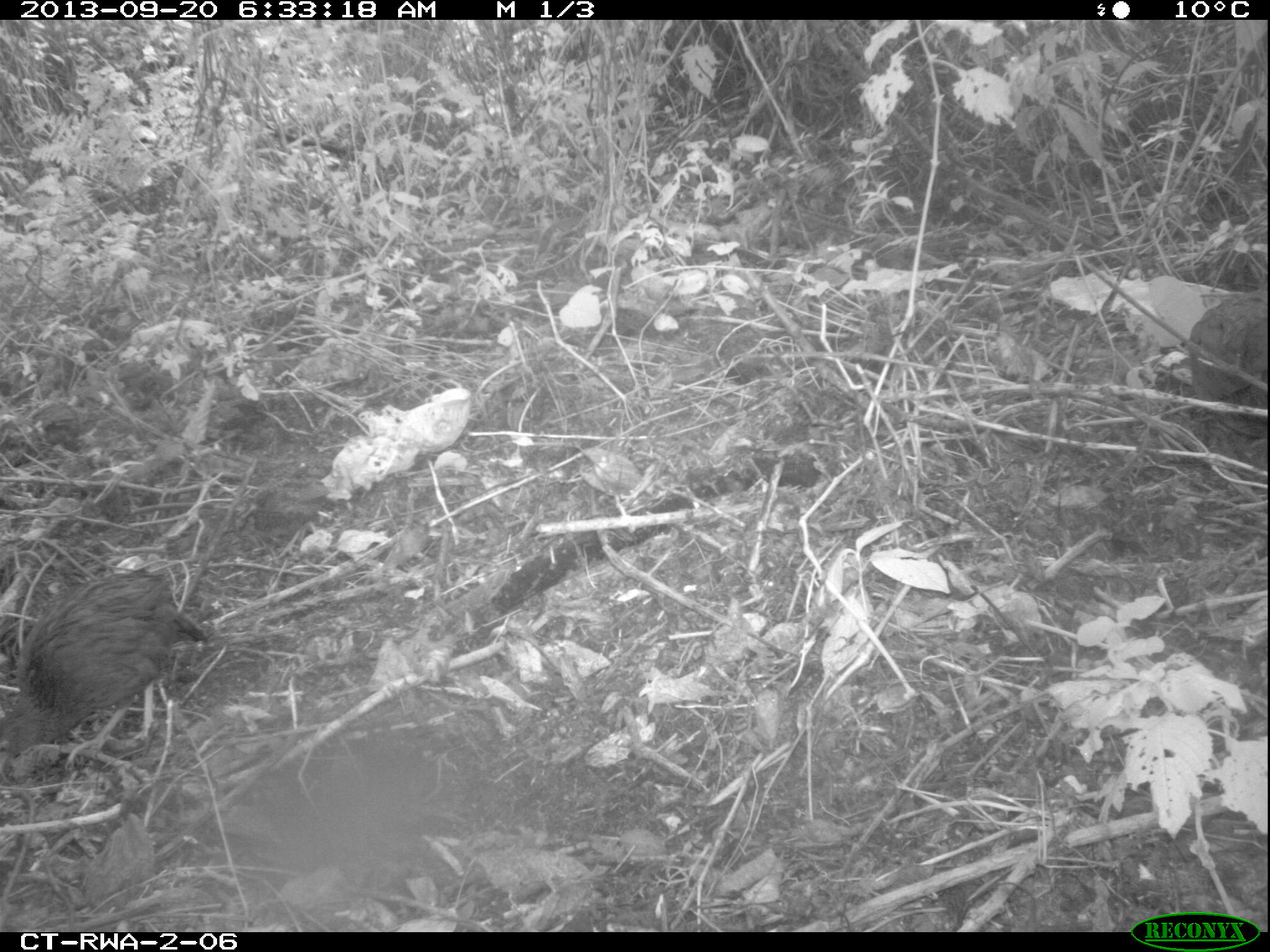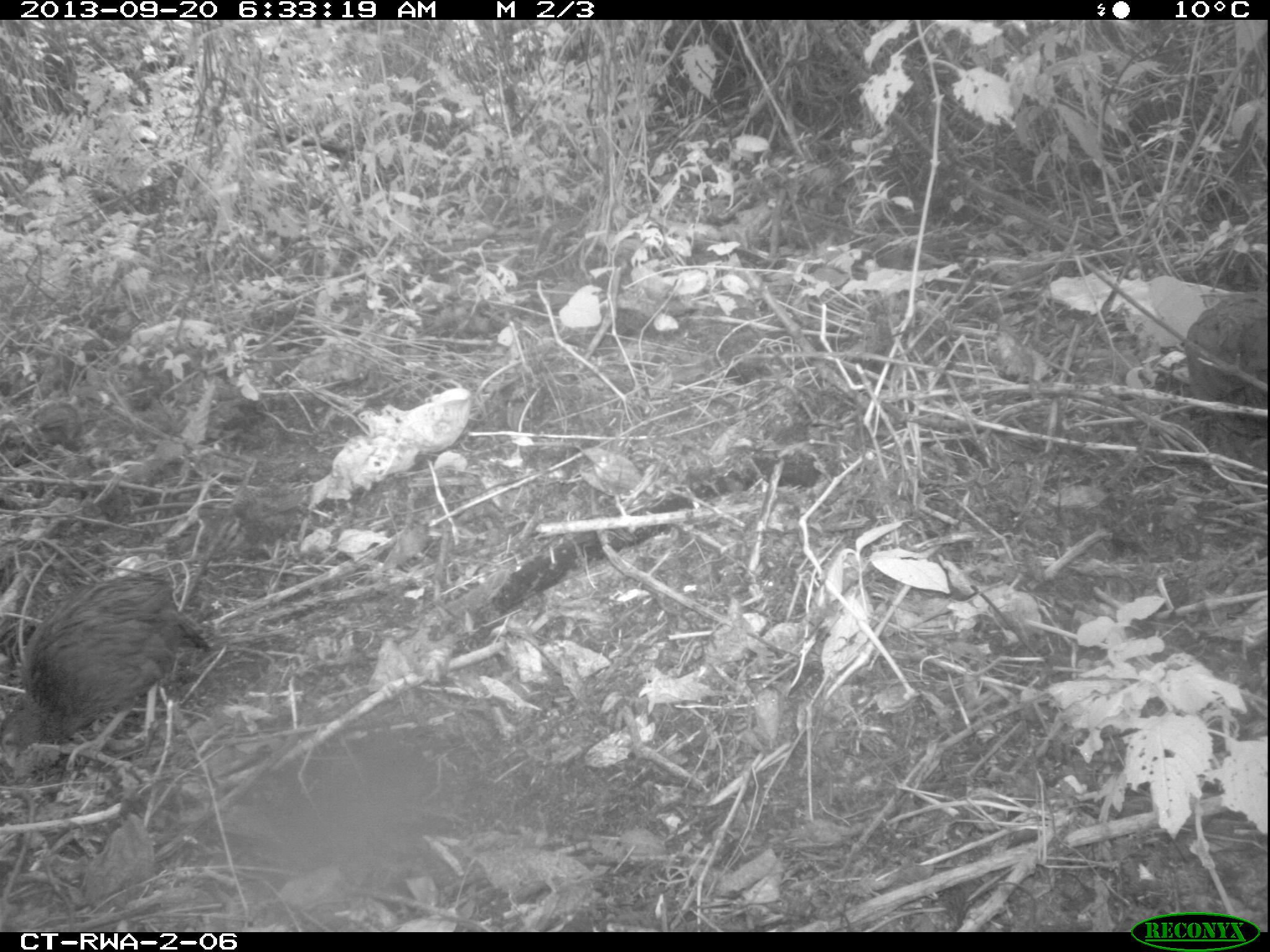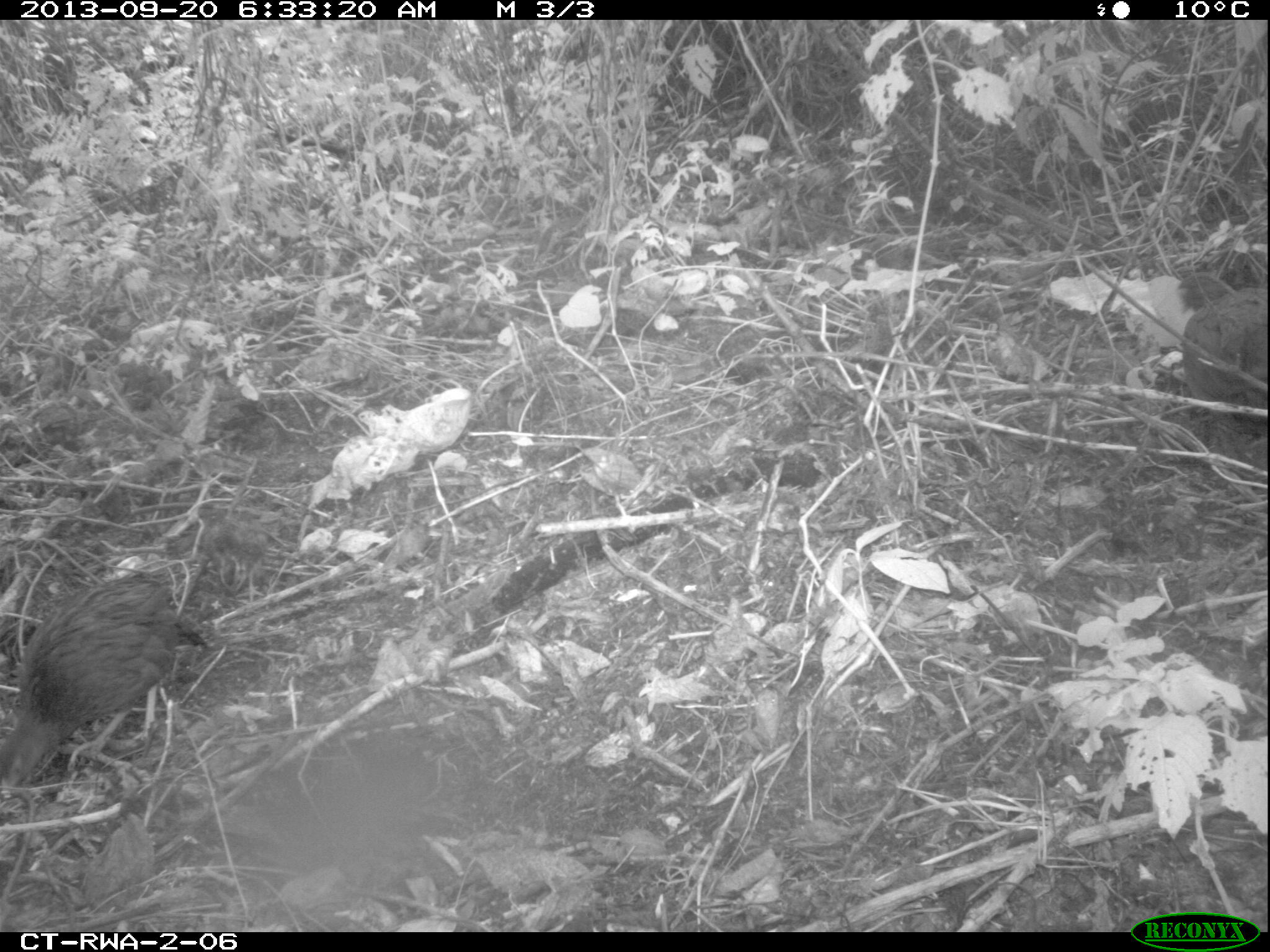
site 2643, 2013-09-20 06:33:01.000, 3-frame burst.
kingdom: Animalia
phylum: Chordata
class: Aves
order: Galliformes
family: Phasianidae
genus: Pternistis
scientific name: Pternistis nobilis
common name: handsome francolin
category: francolinus nobilis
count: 1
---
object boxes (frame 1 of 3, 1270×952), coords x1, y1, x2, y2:
francolinus nobilis: 1, 562, 205, 764; 1183, 280, 1270, 466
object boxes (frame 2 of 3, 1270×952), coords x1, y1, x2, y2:
francolinus nobilis: 1, 569, 208, 754; 1178, 284, 1270, 431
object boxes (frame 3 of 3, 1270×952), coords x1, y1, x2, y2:
francolinus nobilis: 0, 573, 211, 822; 1174, 268, 1270, 486